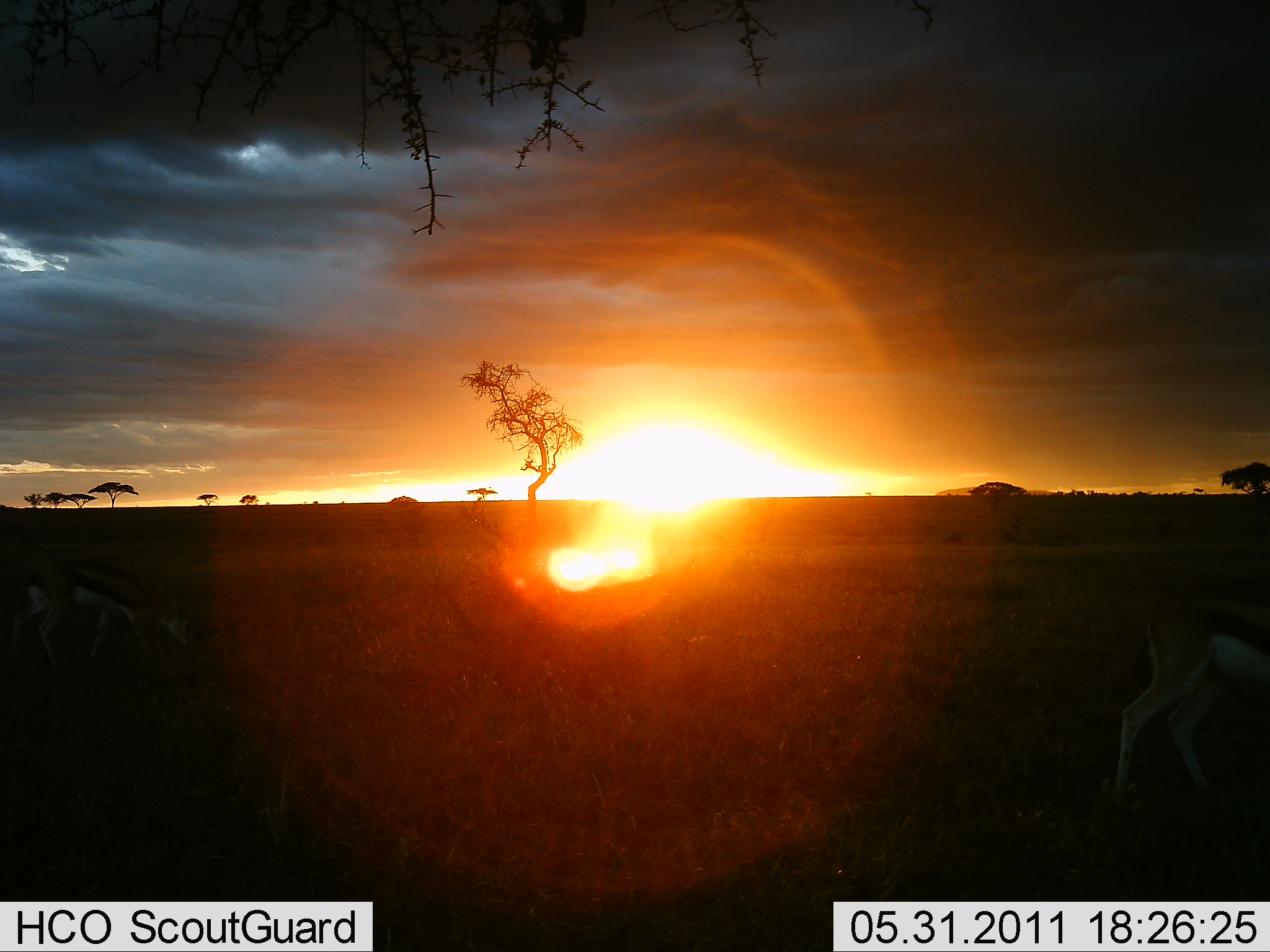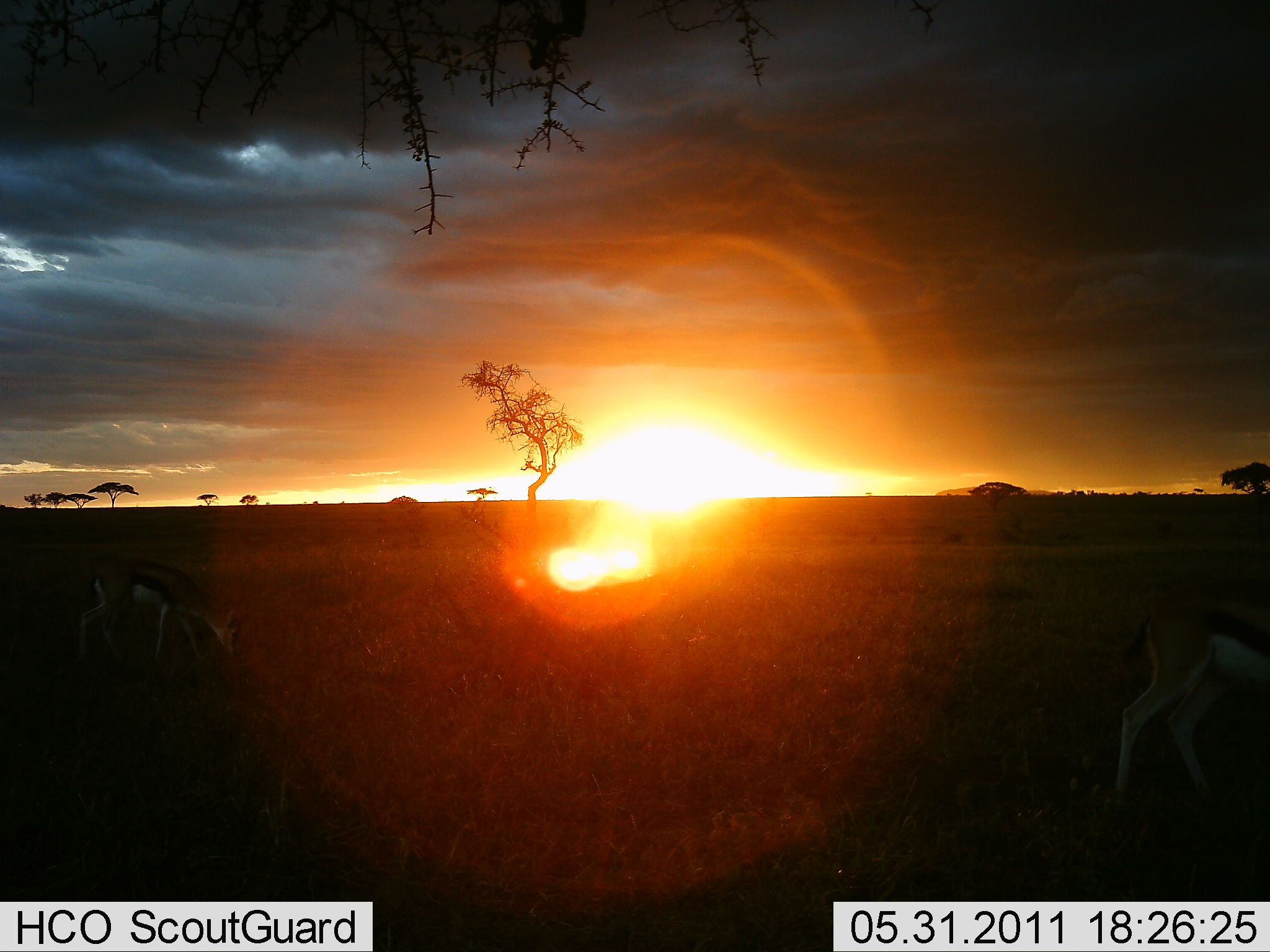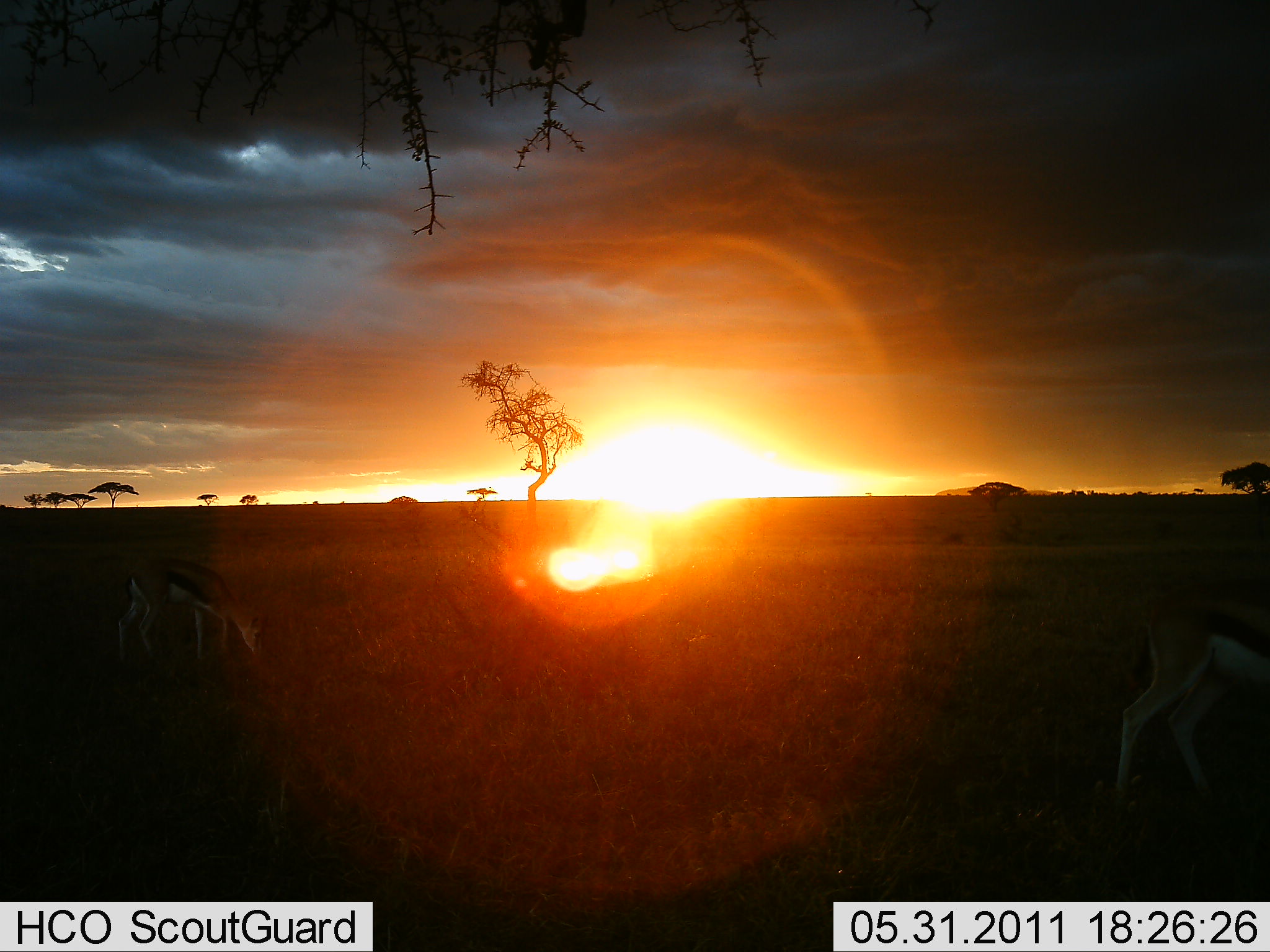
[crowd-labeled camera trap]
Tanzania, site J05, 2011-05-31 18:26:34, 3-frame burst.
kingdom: Animalia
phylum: Chordata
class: Mammalia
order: Artiodactyla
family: Bovidae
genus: Eudorcas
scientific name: Eudorcas thomsonii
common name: thomson's gazelle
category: gazellethomsons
Gazellethomsons (thomson's gazelle) (Eudorcas thomsonii), count 2. Behavior (volunteer vote fractions): standing 45%, resting 0%, moving 45%, interacting 0%. Young present (vote fraction): 0%. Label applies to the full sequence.